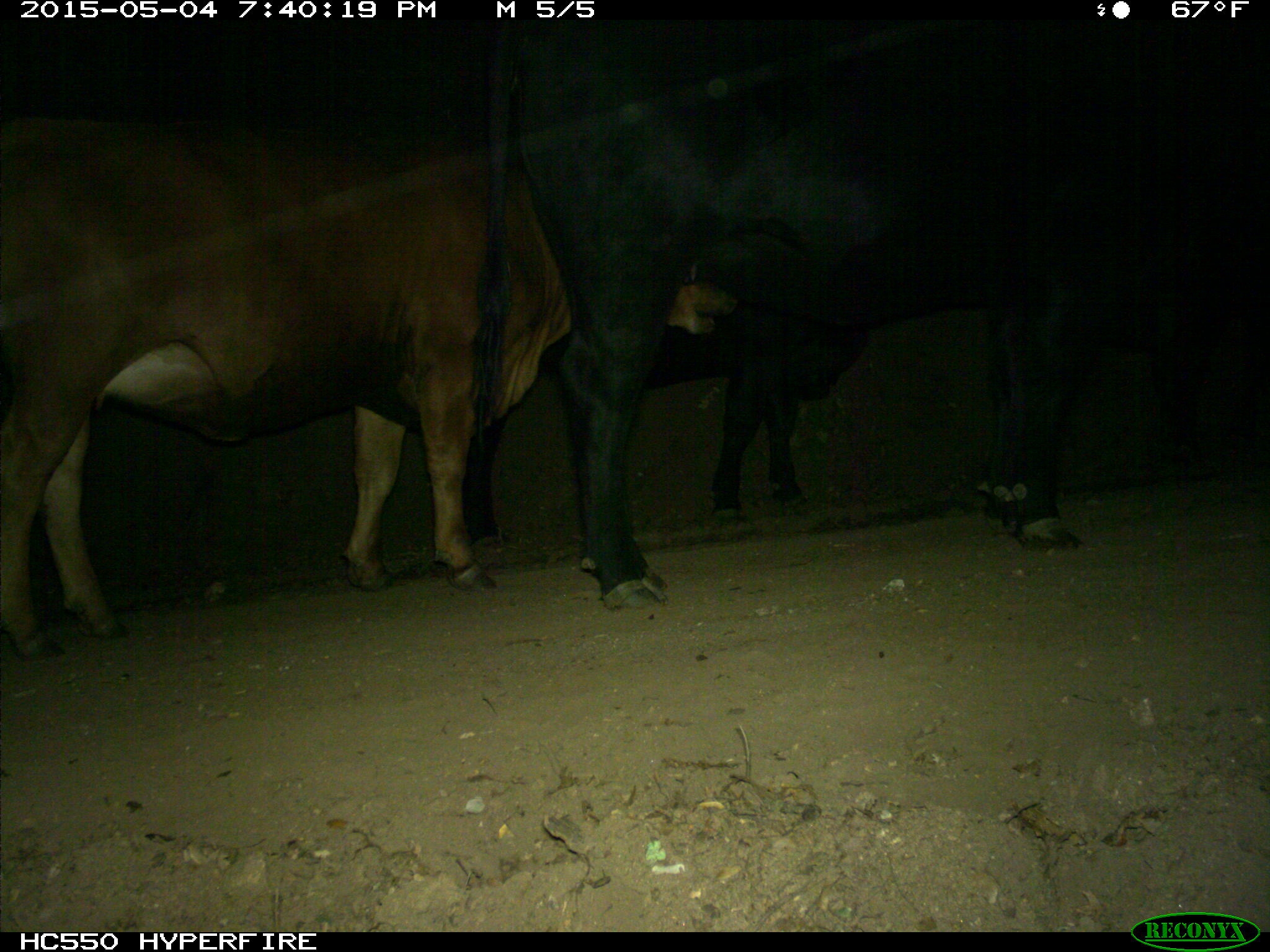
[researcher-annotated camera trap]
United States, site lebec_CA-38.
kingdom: Animalia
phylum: Chordata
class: Mammalia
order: Artiodactyla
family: Bovidae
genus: Bos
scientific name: Bos taurus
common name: domestic cow